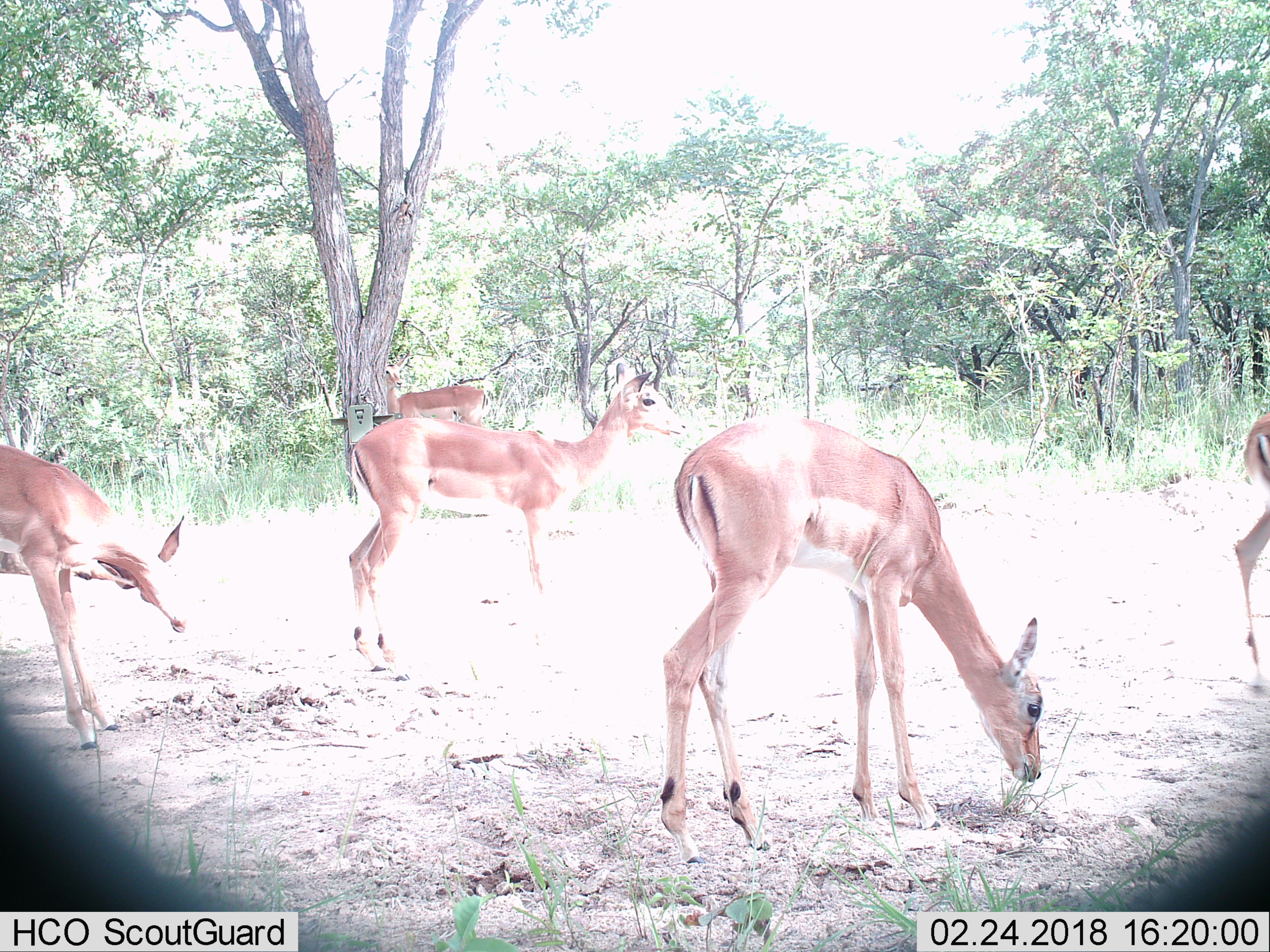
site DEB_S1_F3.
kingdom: Animalia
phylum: Chordata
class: Mammalia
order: Artiodactyla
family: Bovidae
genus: Aepyceros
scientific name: Aepyceros melampus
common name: impala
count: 5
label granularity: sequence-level